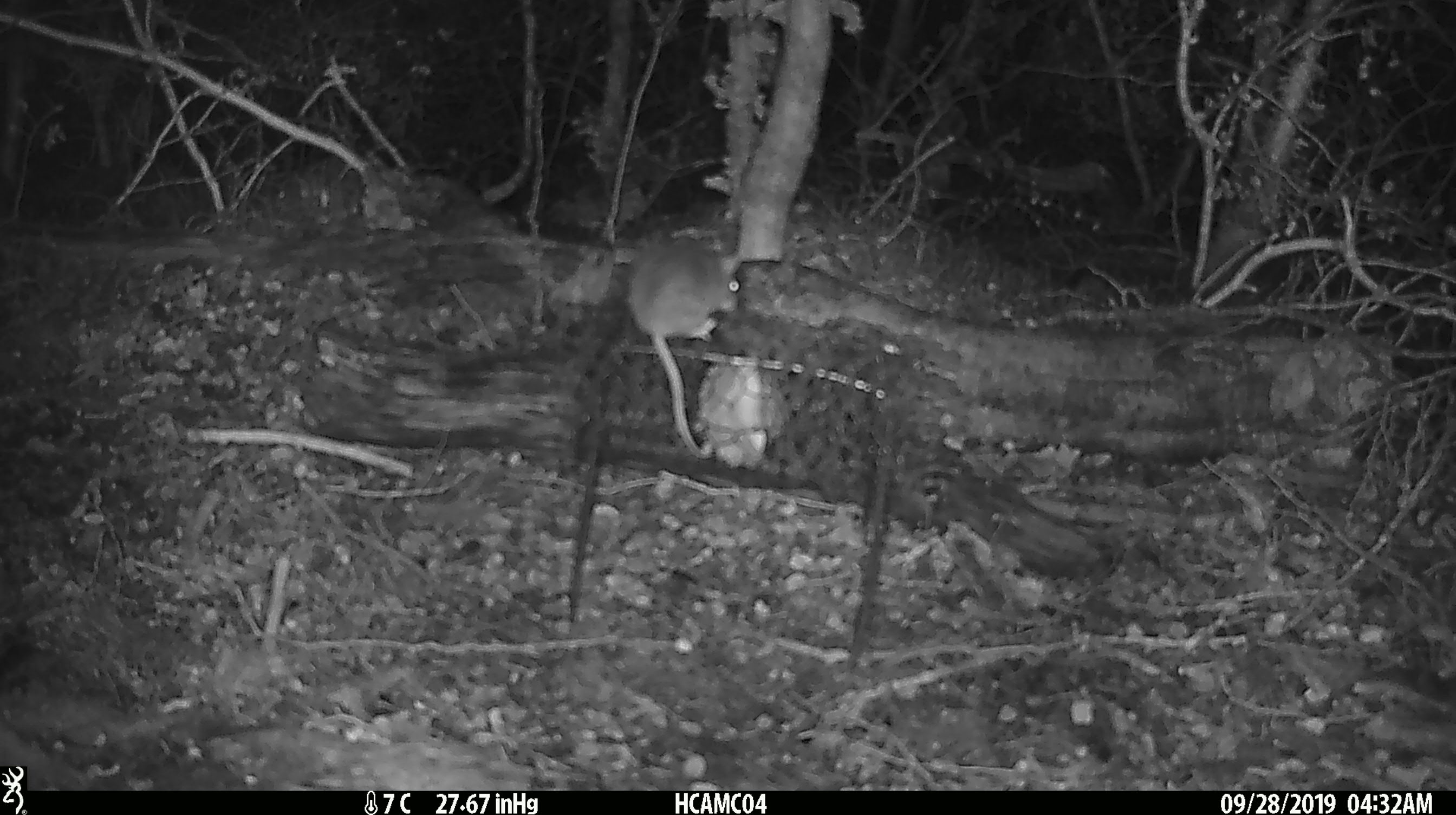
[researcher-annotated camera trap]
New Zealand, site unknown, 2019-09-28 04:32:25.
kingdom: Animalia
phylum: Chordata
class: Mammalia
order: Rodentia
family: Muridae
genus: Mus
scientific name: Mus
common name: mouse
Mouse (Mus).